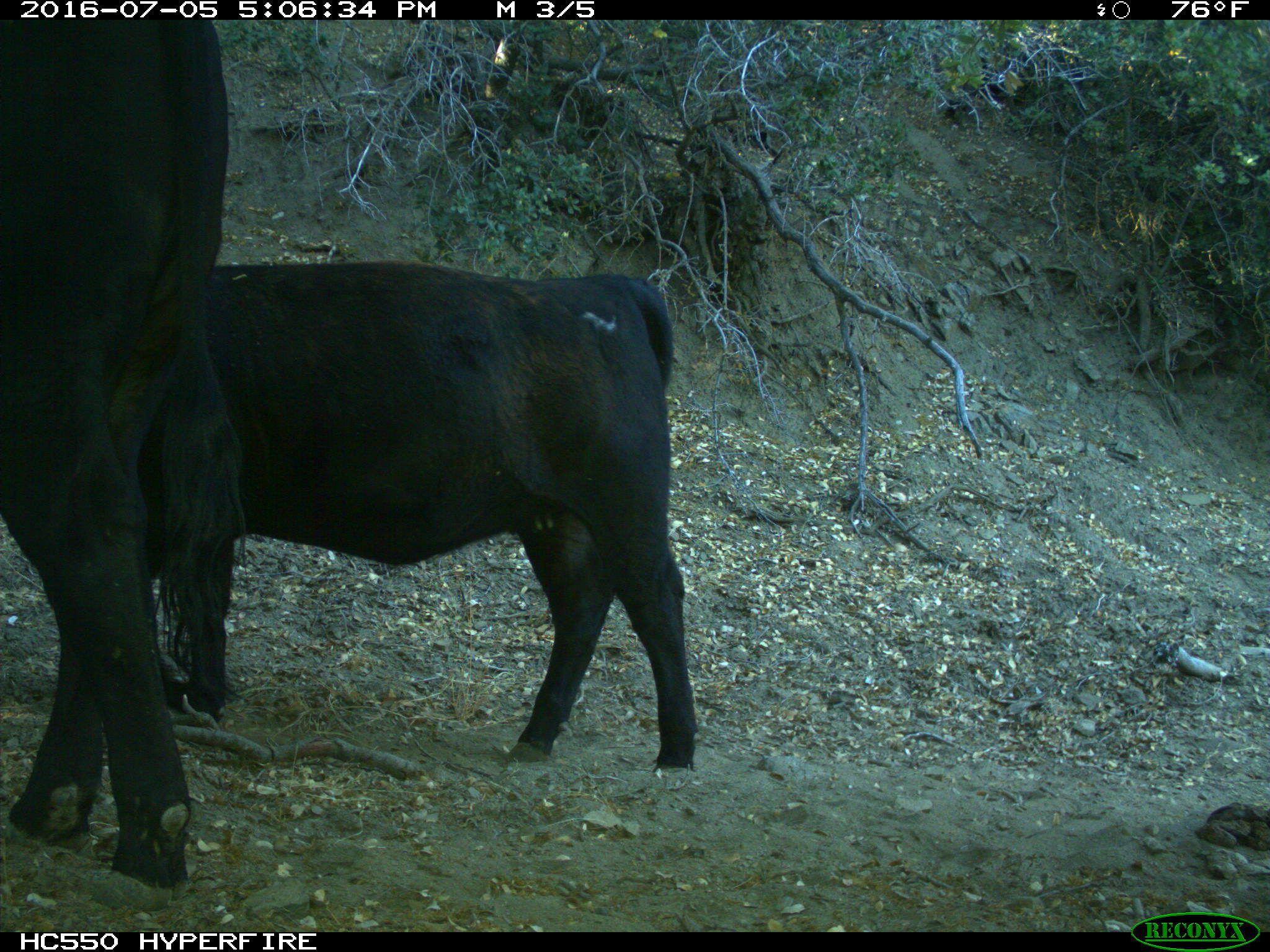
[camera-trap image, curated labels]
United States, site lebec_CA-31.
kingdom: Animalia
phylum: Chordata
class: Mammalia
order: Artiodactyla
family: Bovidae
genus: Bos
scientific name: Bos taurus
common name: domestic cow